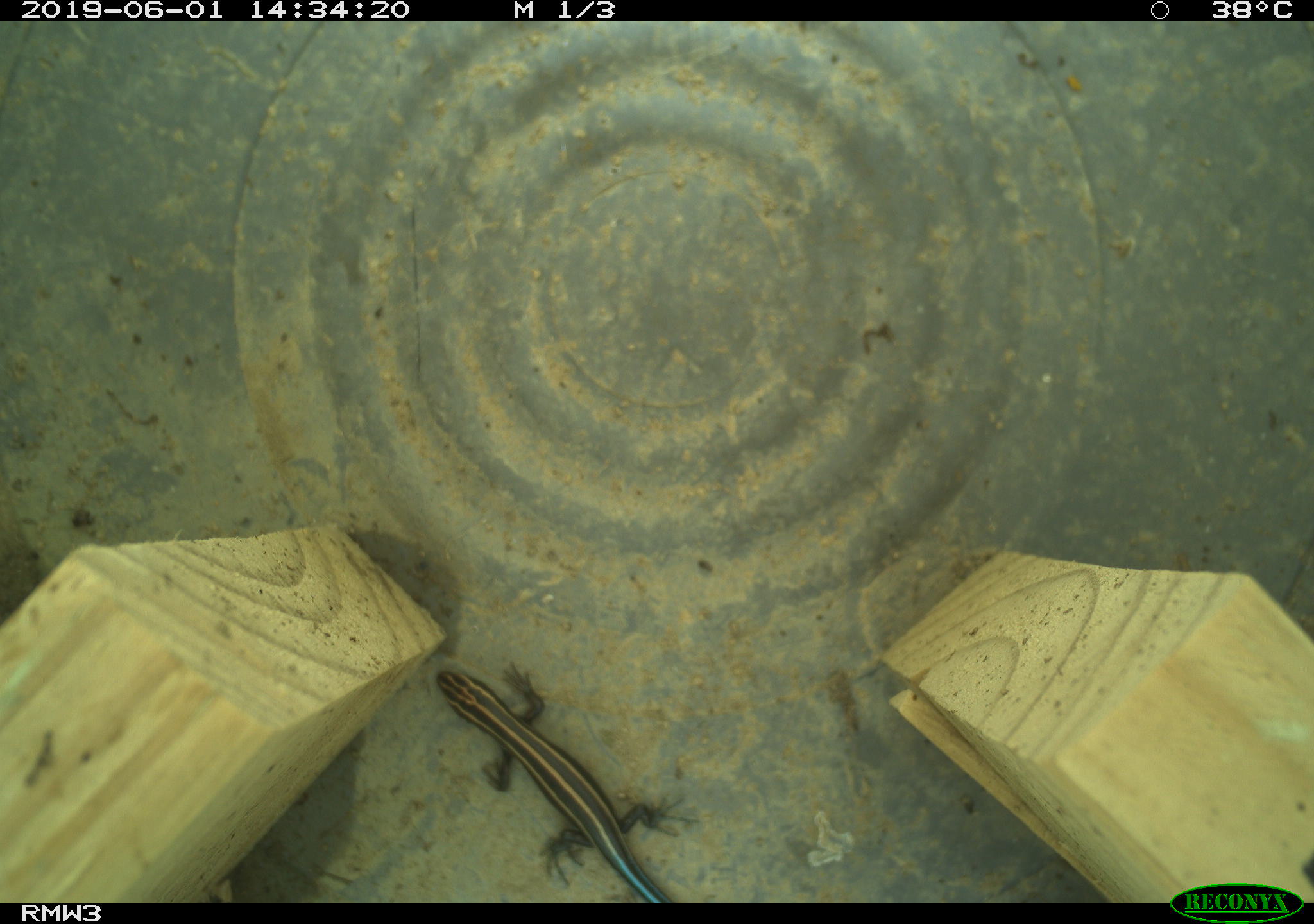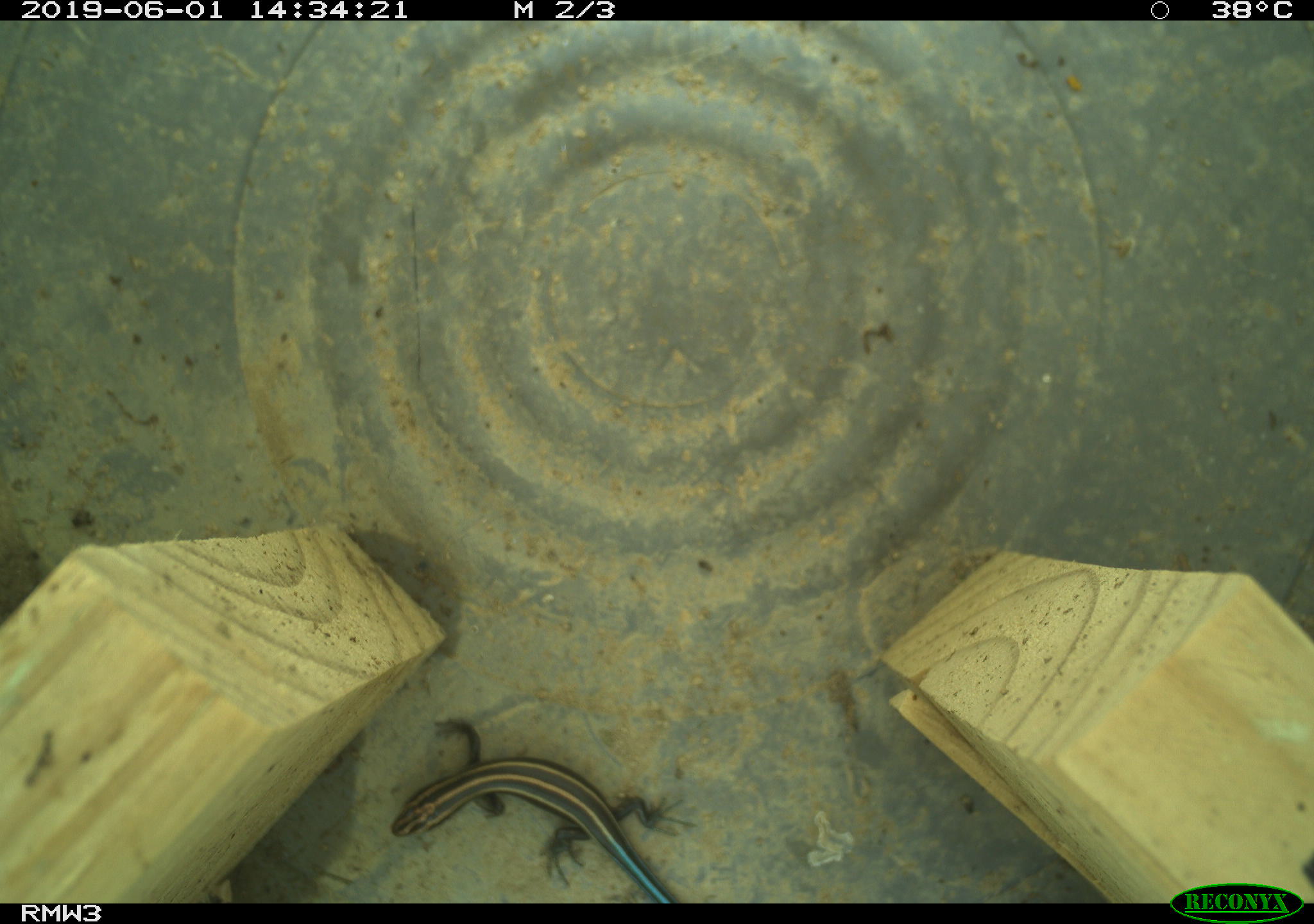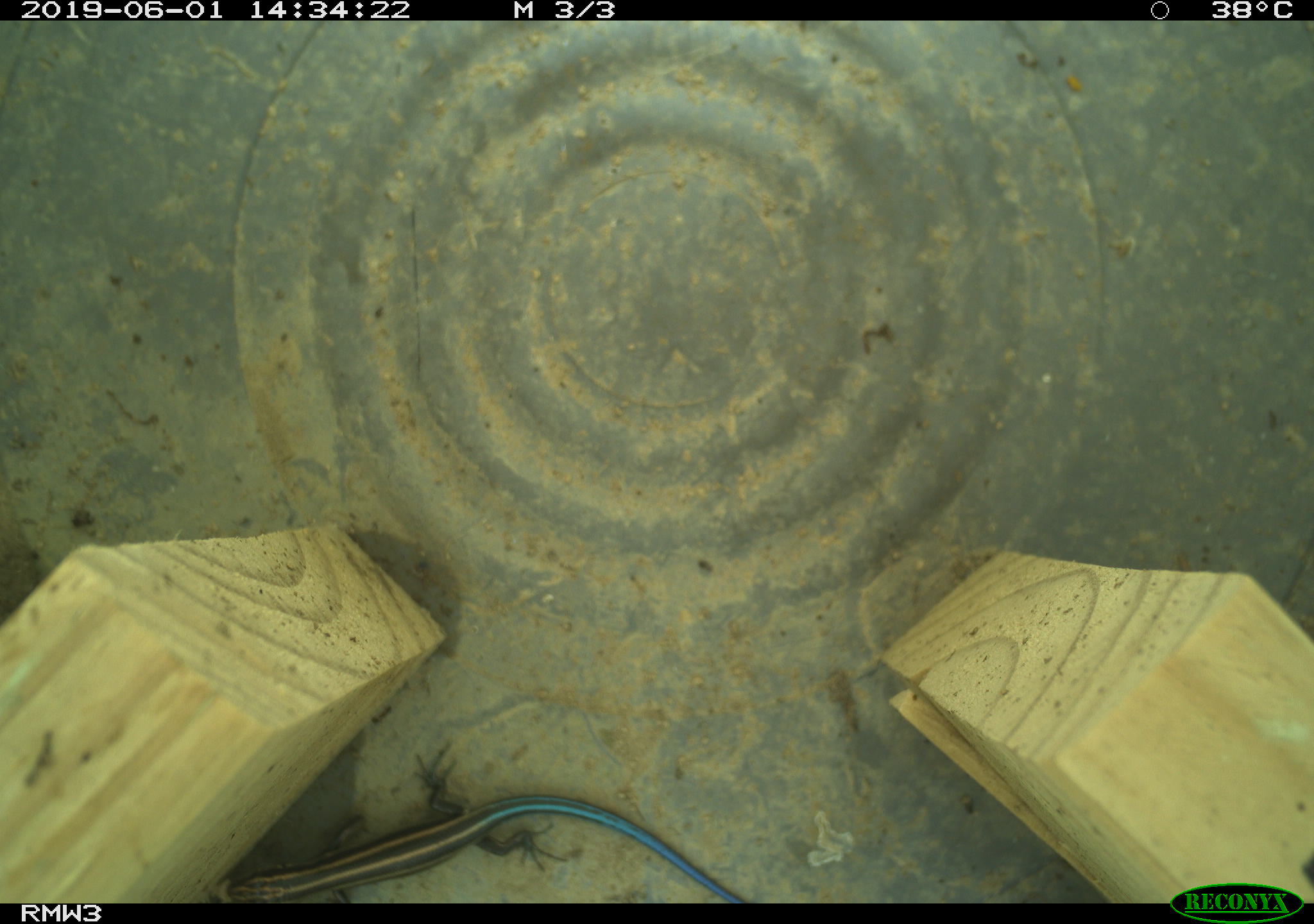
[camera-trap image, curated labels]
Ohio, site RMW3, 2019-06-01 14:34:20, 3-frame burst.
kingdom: Animalia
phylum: Chordata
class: Reptilia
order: Squamata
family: Scincidae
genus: Plestiodon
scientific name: Plestiodon fasciatus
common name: common five-lined skink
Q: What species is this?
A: Common five-lined skink (Plestiodon fasciatus).